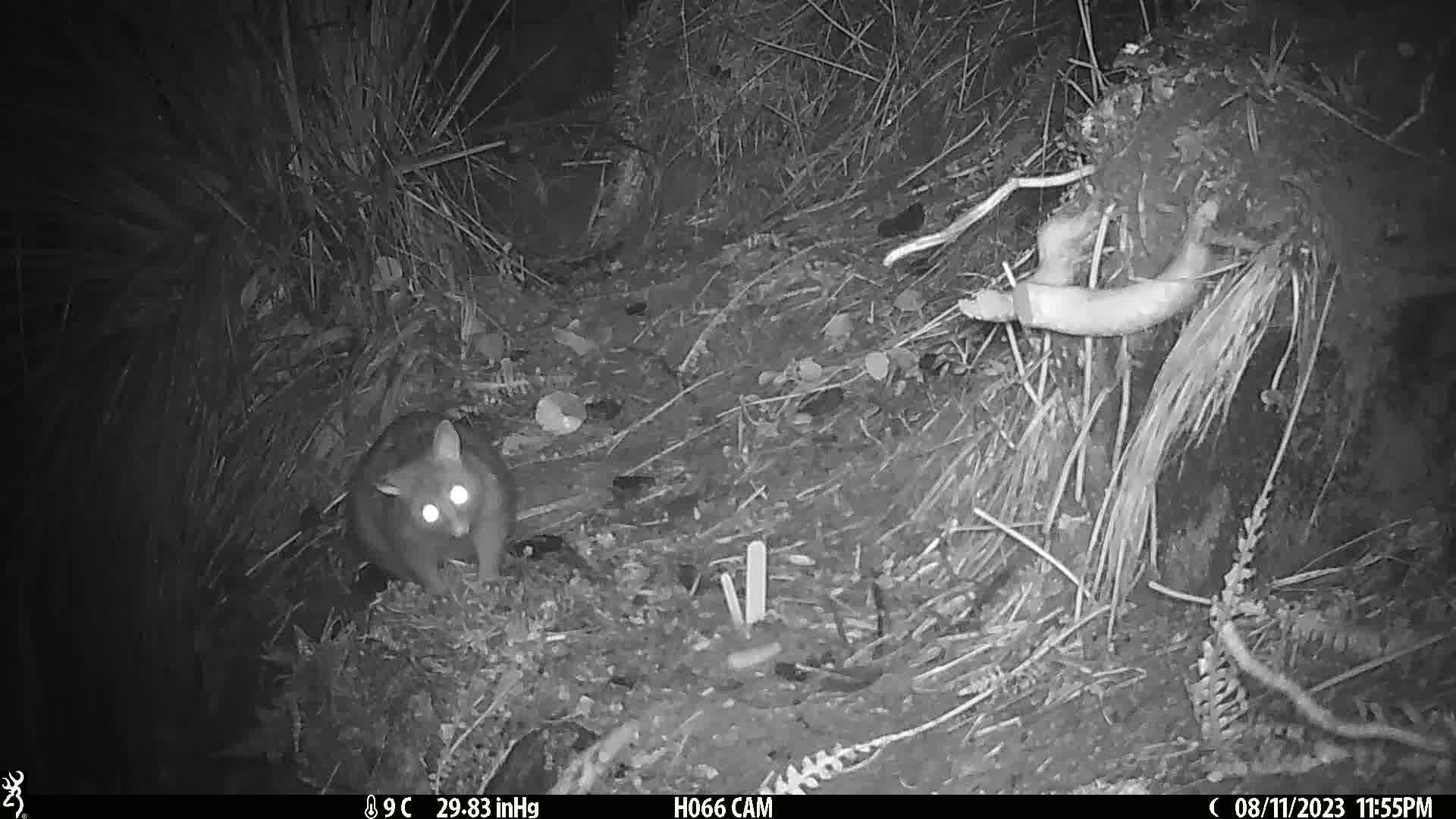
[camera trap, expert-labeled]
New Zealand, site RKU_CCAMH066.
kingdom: Animalia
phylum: Chordata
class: Mammalia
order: Diprotodontia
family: Phalangeridae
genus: Trichosurus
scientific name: Trichosurus vulpecula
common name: common brushtail possum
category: possum